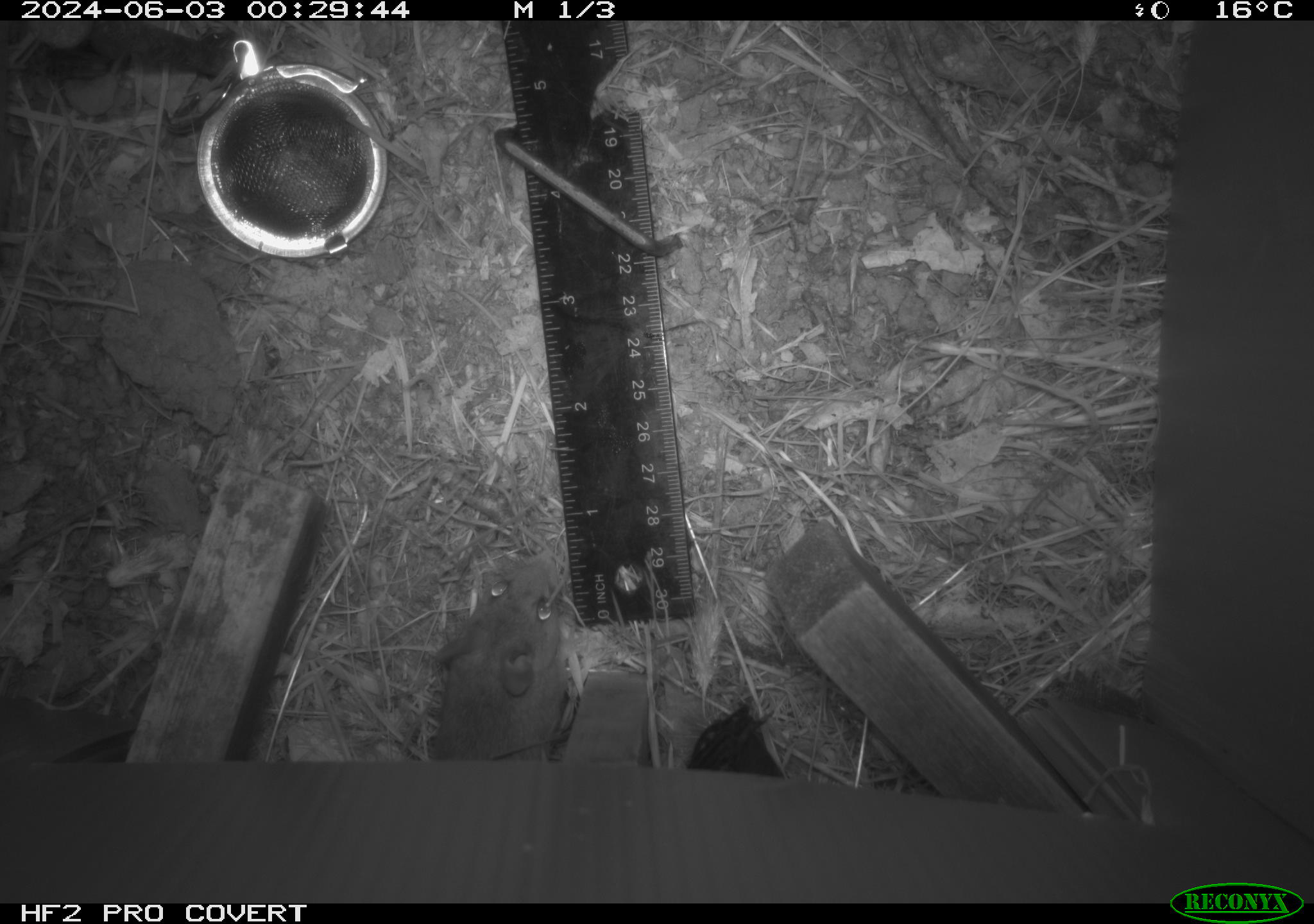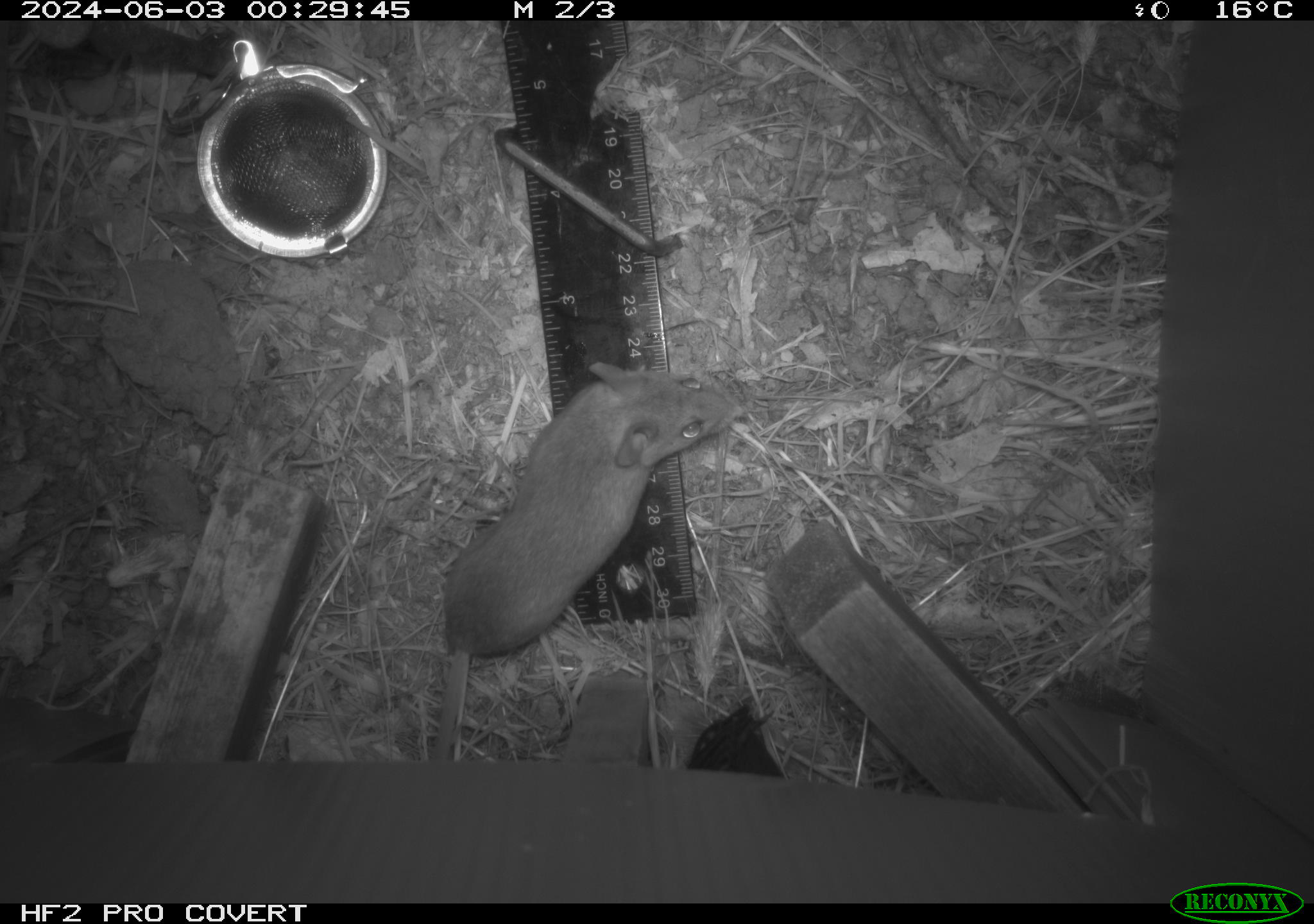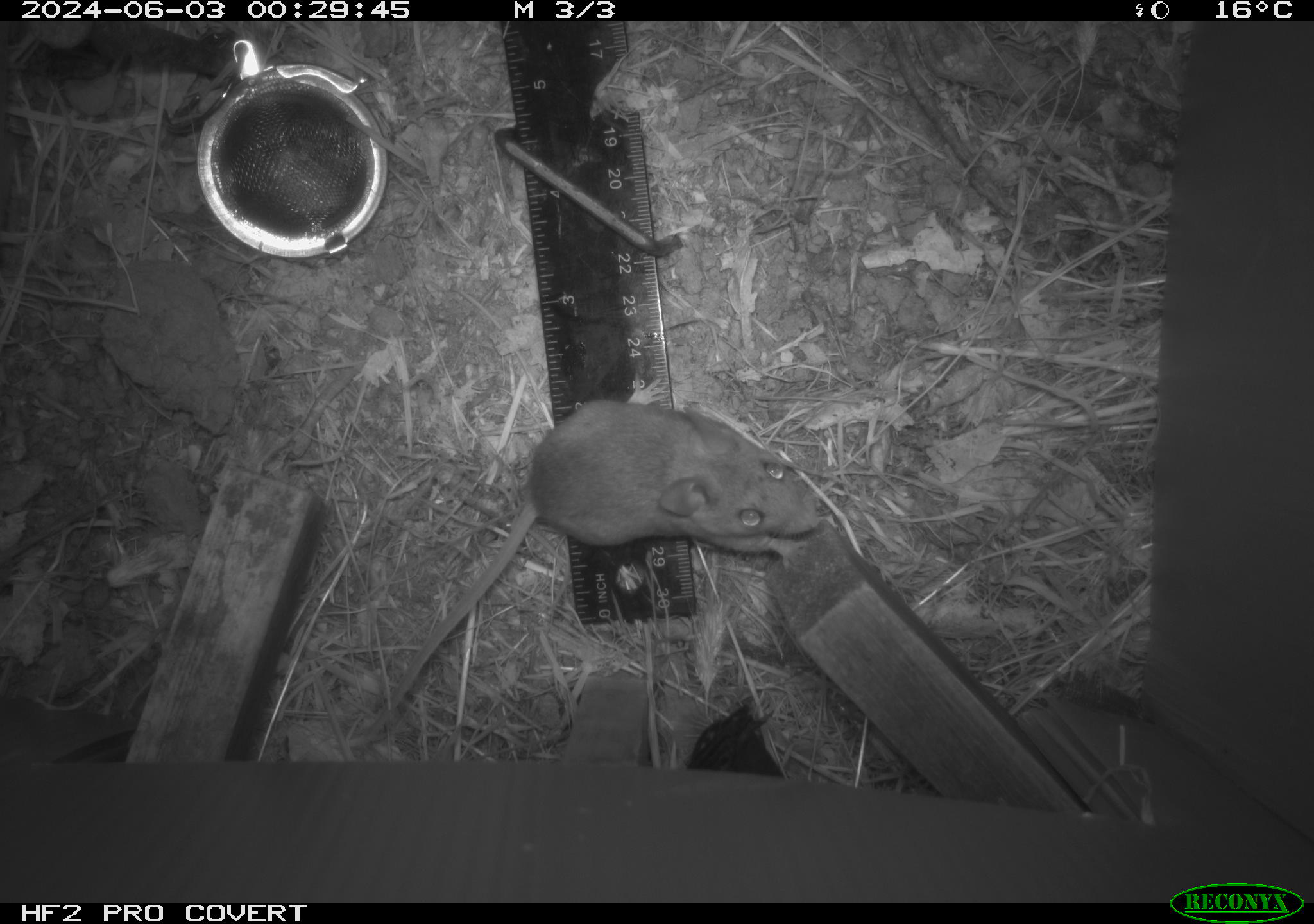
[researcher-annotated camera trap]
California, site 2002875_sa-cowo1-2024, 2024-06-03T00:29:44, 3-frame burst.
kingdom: Animalia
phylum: Chordata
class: Mammalia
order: Rodentia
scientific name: Rodentia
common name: mouse species